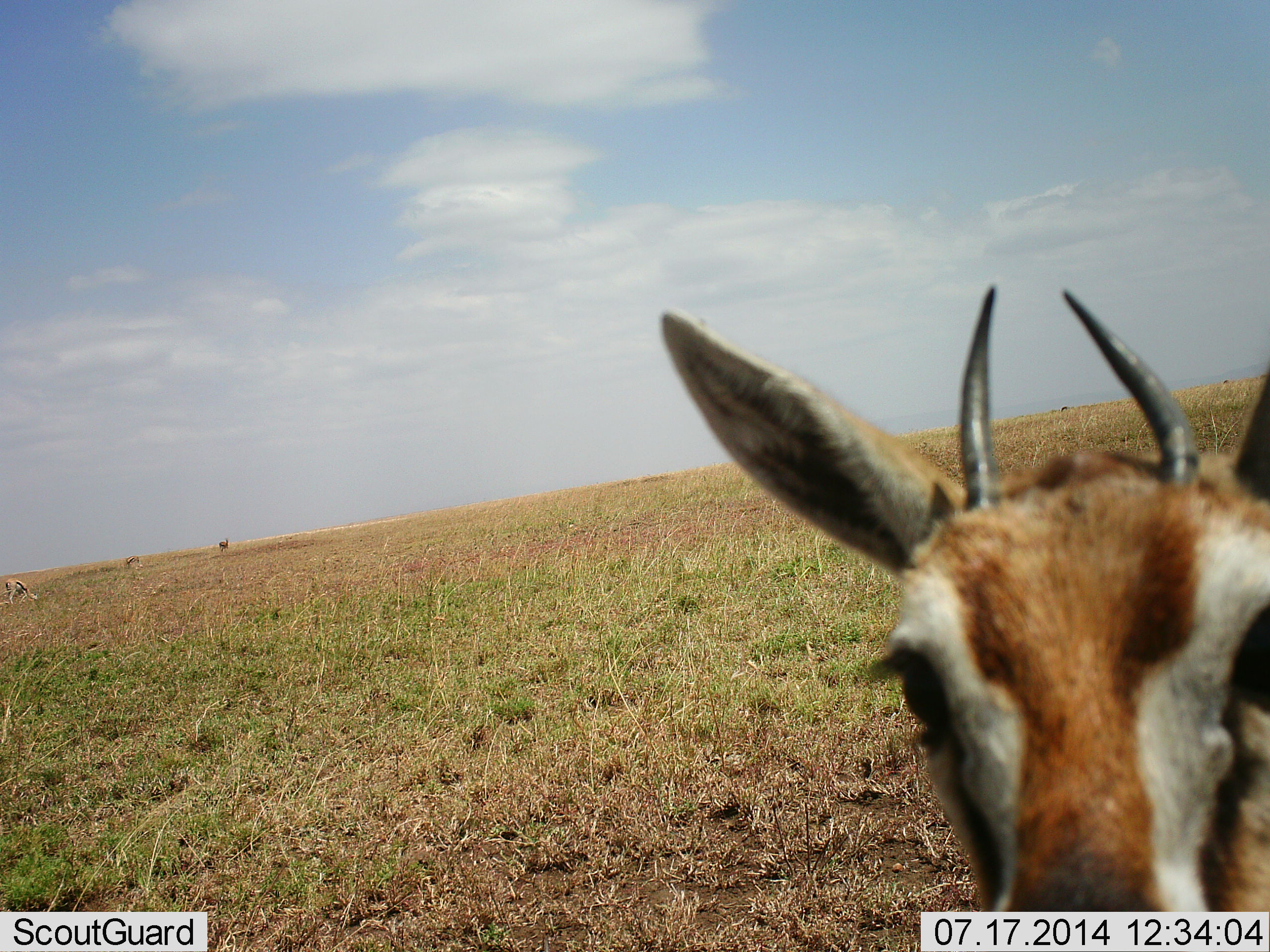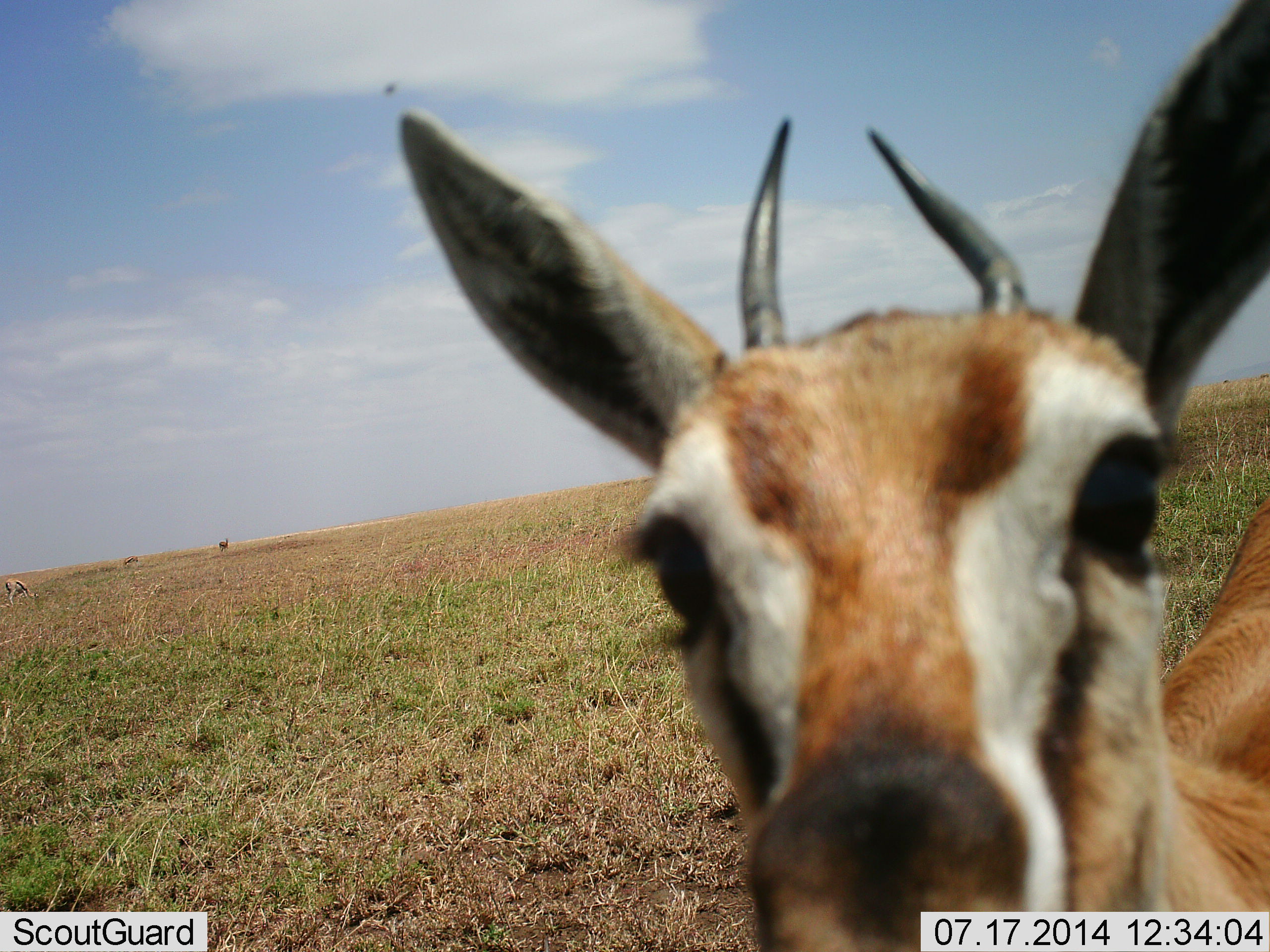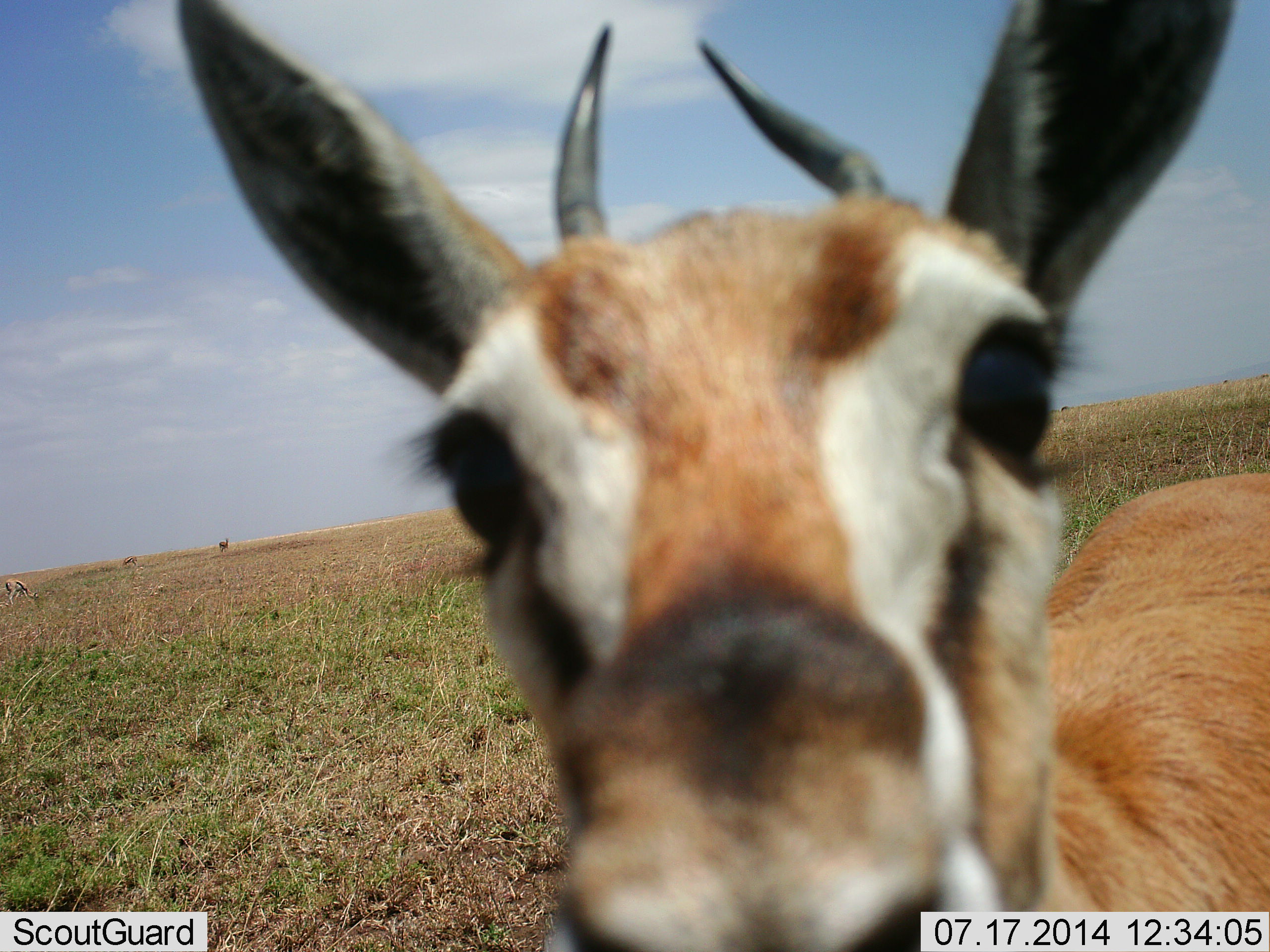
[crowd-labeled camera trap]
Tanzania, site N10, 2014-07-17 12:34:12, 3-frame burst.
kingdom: Animalia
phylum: Chordata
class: Mammalia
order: Artiodactyla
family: Bovidae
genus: Eudorcas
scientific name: Eudorcas thomsonii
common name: thomson's gazelle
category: gazellethomsons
Gazellethomsons (thomson's gazelle) (Eudorcas thomsonii), count 2. Behavior (volunteer vote fractions): standing 50%, resting 0%, moving 20%, interacting 50%. Young present (vote fraction): 0%. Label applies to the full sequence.